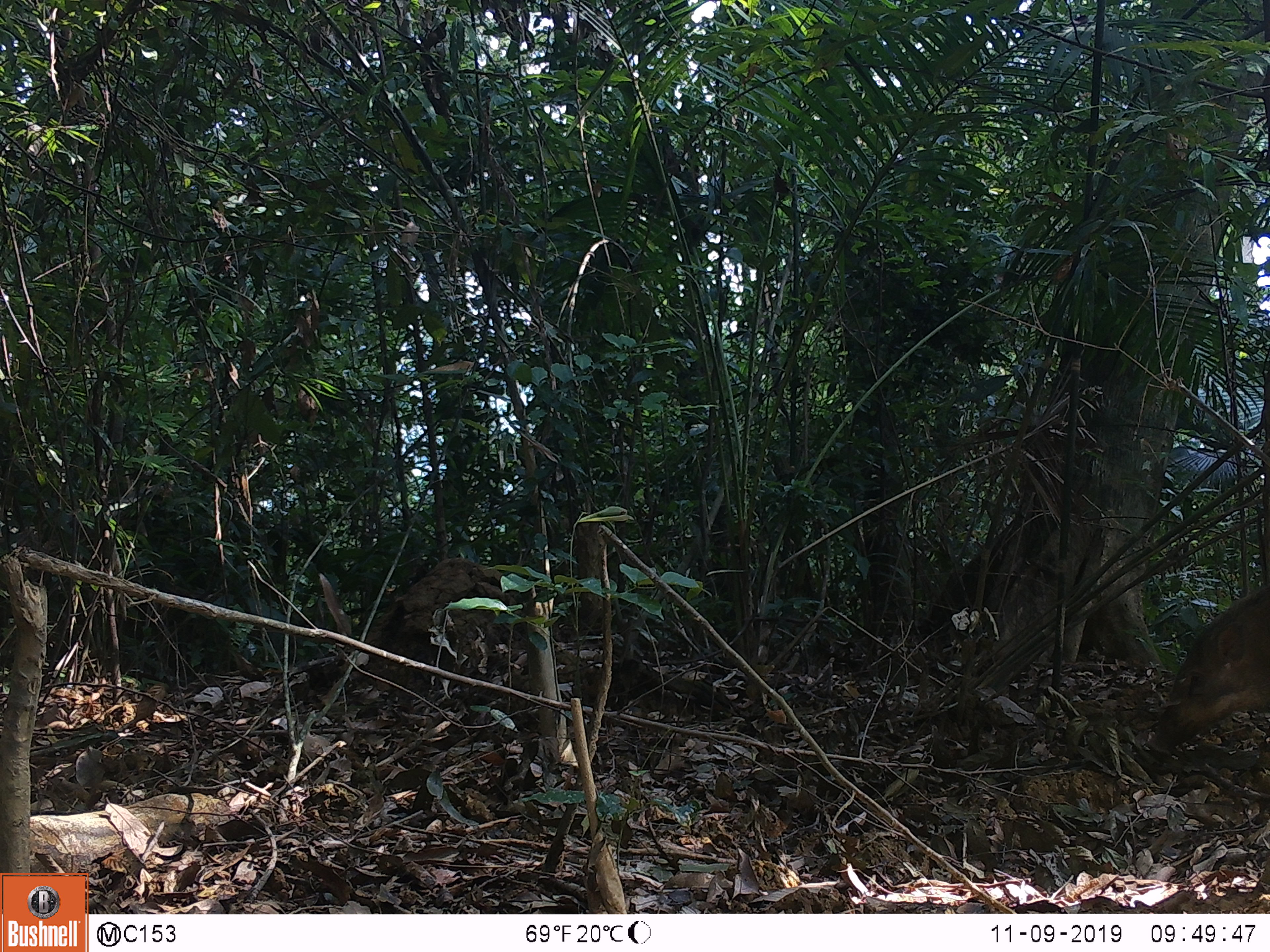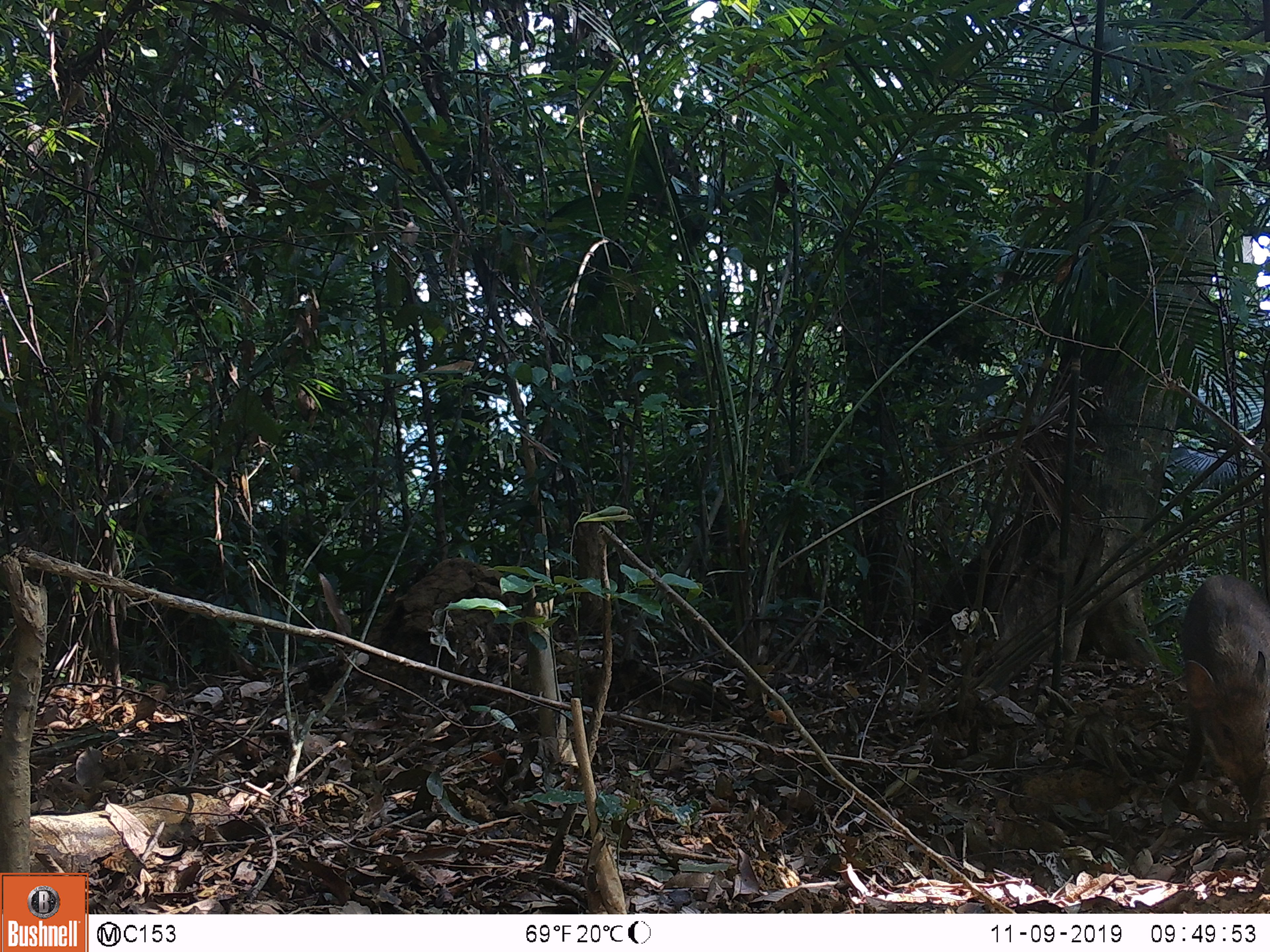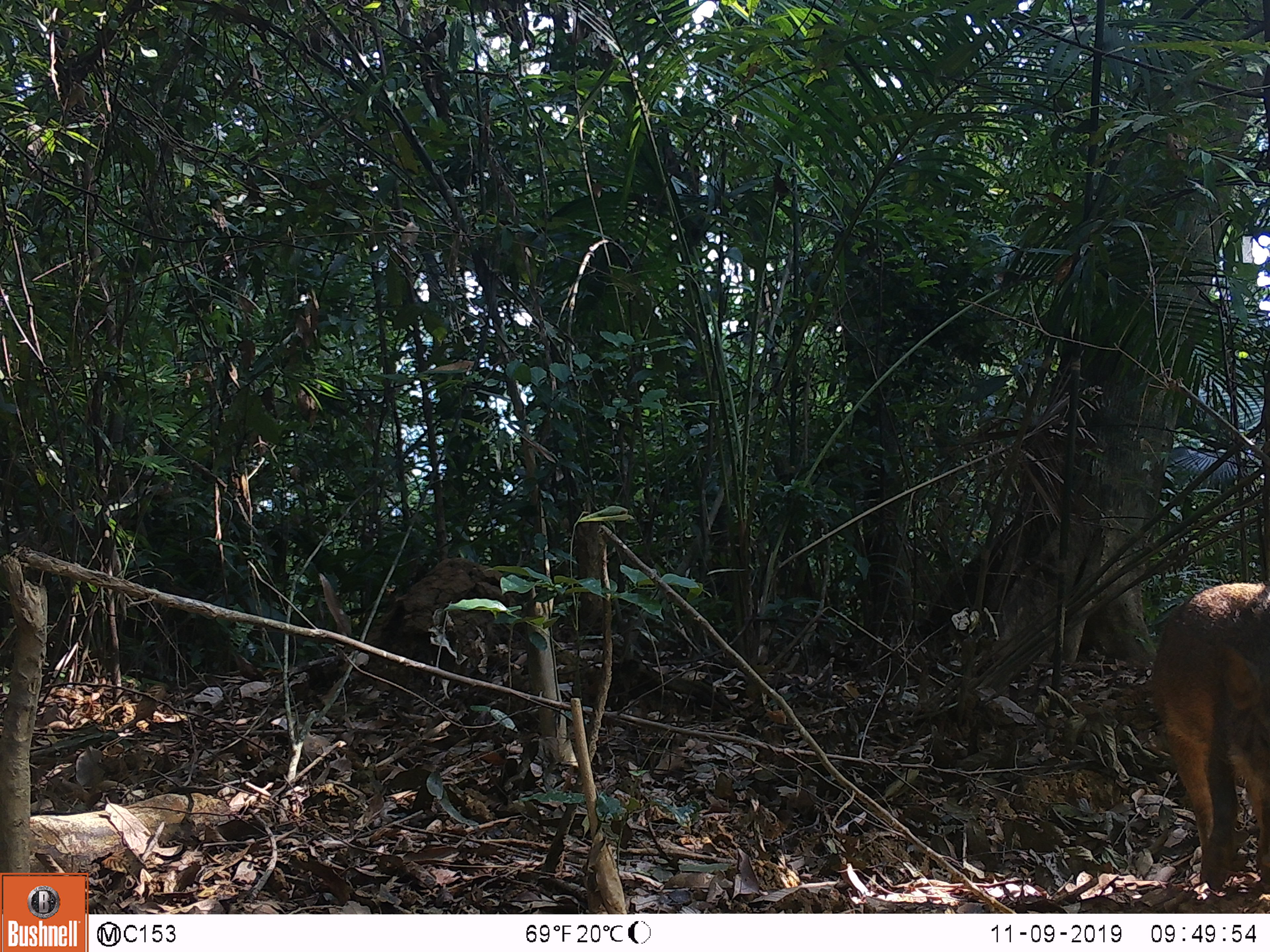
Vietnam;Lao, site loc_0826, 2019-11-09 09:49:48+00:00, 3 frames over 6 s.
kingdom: Animalia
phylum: Chordata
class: Mammalia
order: Artiodactyla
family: Suidae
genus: Sus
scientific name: Sus scrofa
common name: eurasian wild pig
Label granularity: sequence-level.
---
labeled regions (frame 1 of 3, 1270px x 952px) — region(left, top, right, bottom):
eurasian wild pig: region(1142, 583, 1270, 757)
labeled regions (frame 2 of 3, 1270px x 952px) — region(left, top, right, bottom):
eurasian wild pig: region(1164, 572, 1270, 823)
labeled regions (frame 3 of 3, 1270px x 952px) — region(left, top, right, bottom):
eurasian wild pig: region(1148, 581, 1270, 892)